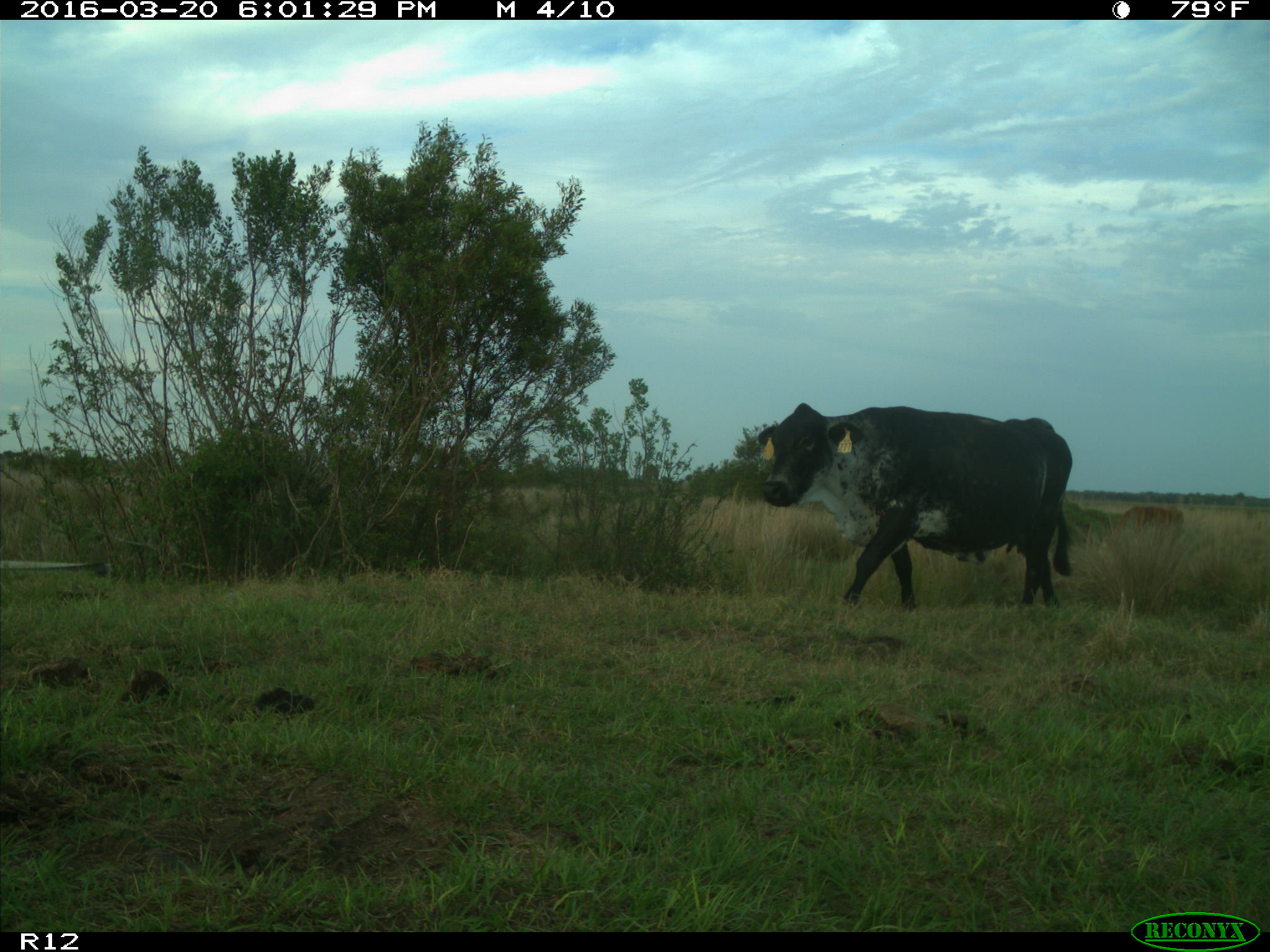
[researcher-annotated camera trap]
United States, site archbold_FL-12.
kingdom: Animalia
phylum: Chordata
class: Mammalia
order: Artiodactyla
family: Bovidae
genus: Bos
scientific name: Bos taurus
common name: domestic cow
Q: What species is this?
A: Bos taurus (domestic cow).